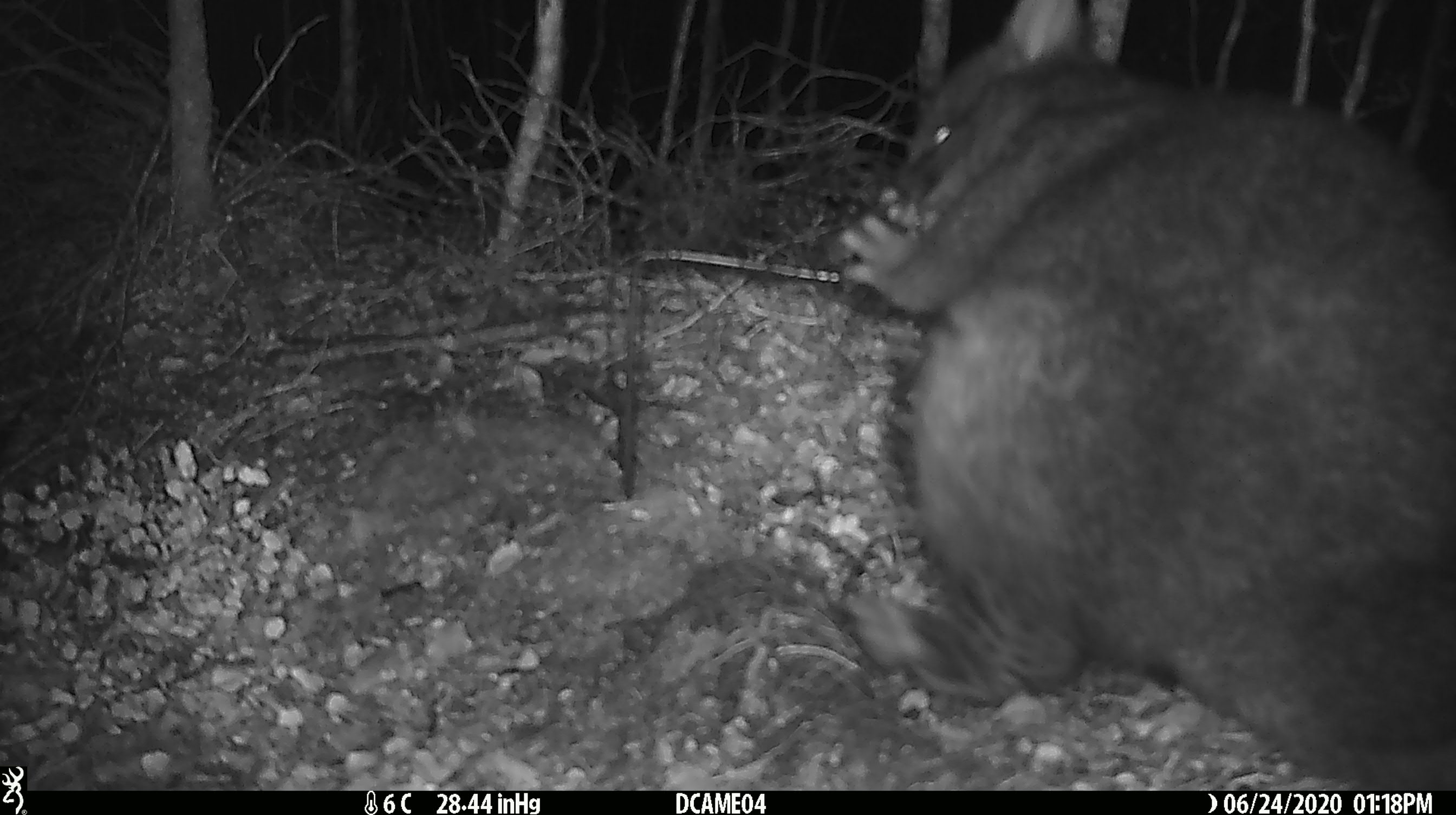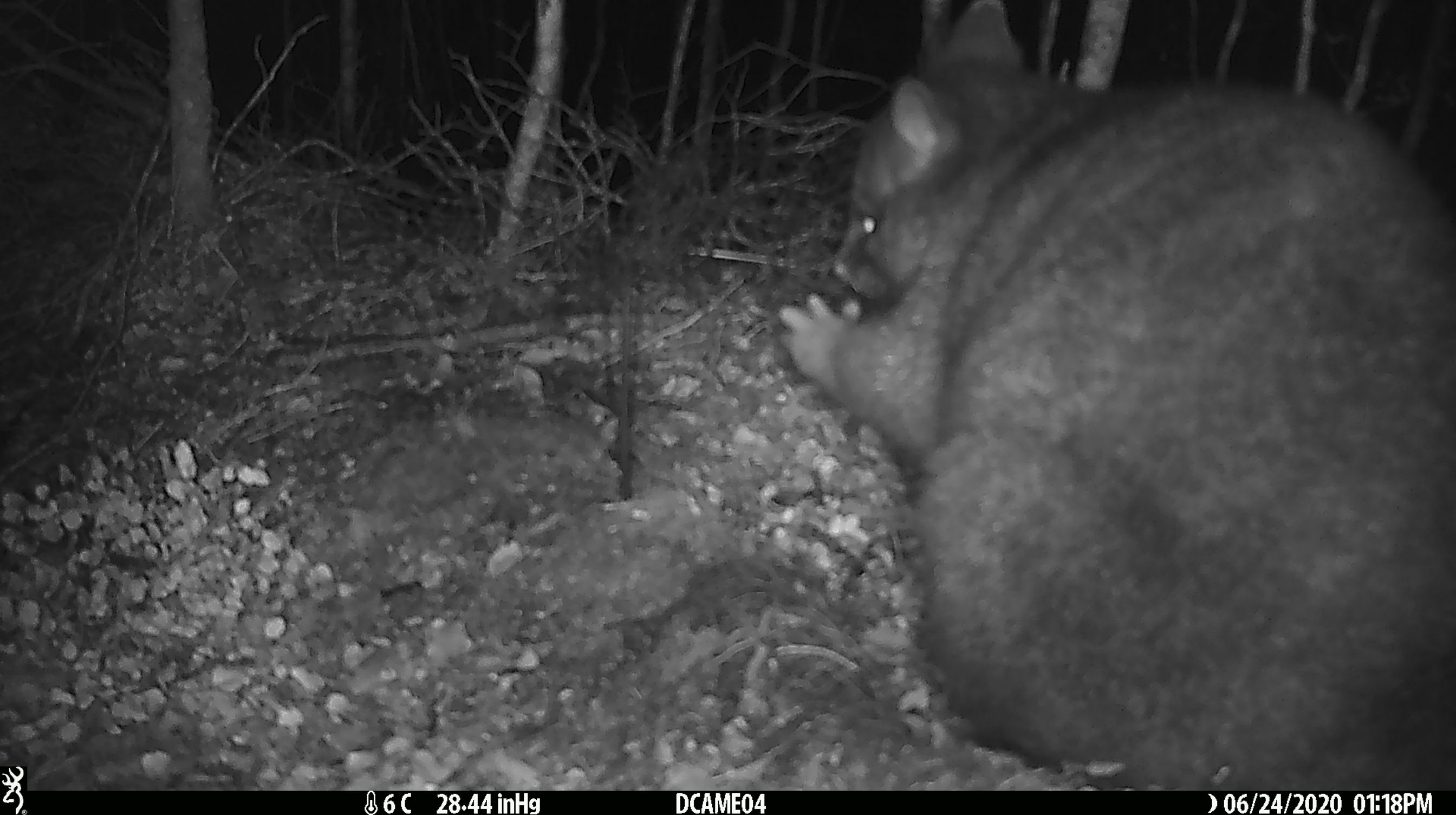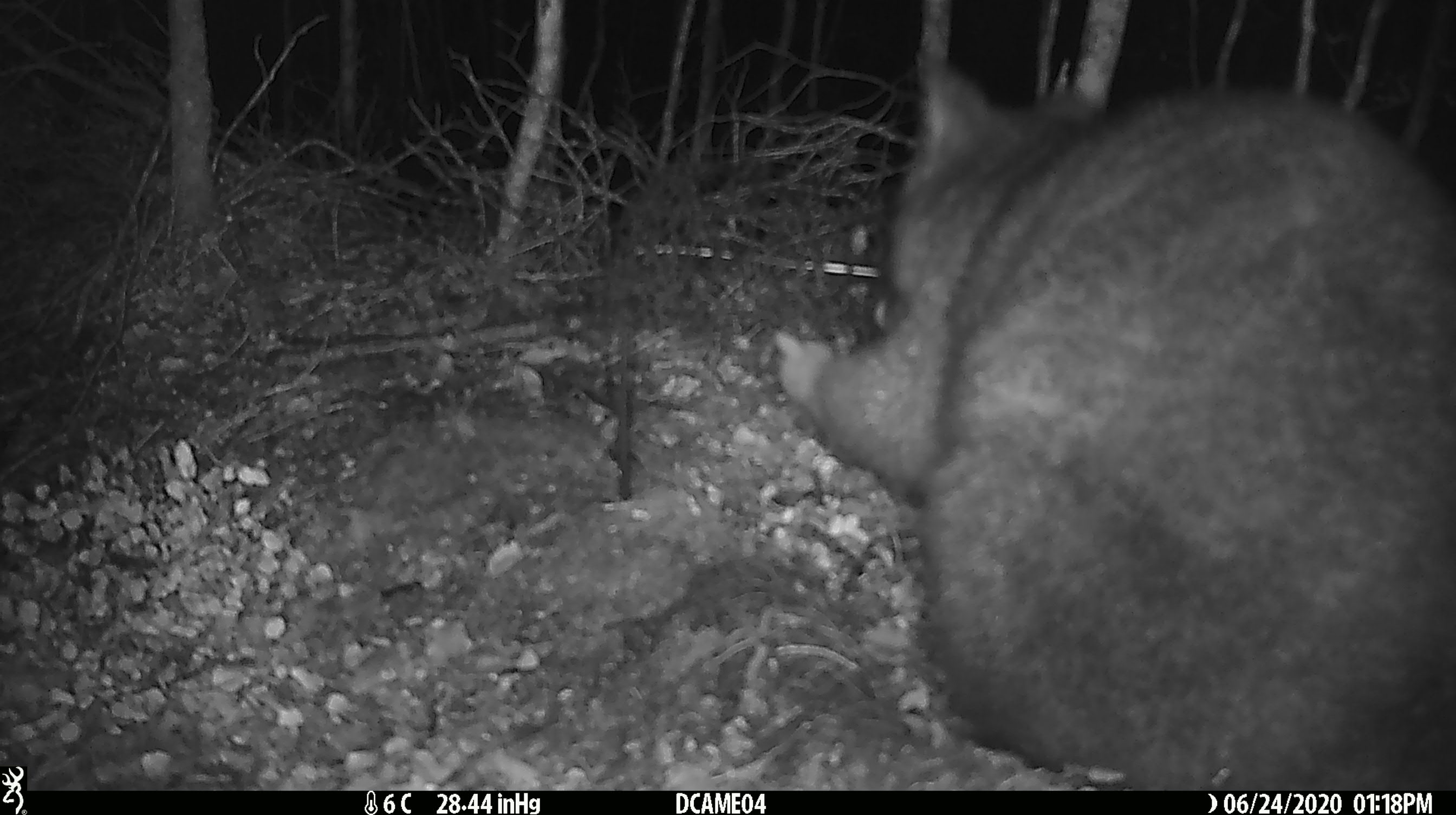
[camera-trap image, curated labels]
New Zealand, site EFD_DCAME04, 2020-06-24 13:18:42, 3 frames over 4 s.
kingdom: Animalia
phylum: Chordata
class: Mammalia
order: Diprotodontia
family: Phalangeridae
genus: Trichosurus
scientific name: Trichosurus vulpecula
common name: common brushtail possum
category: possum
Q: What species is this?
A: Possum (common brushtail possum) (Trichosurus vulpecula).